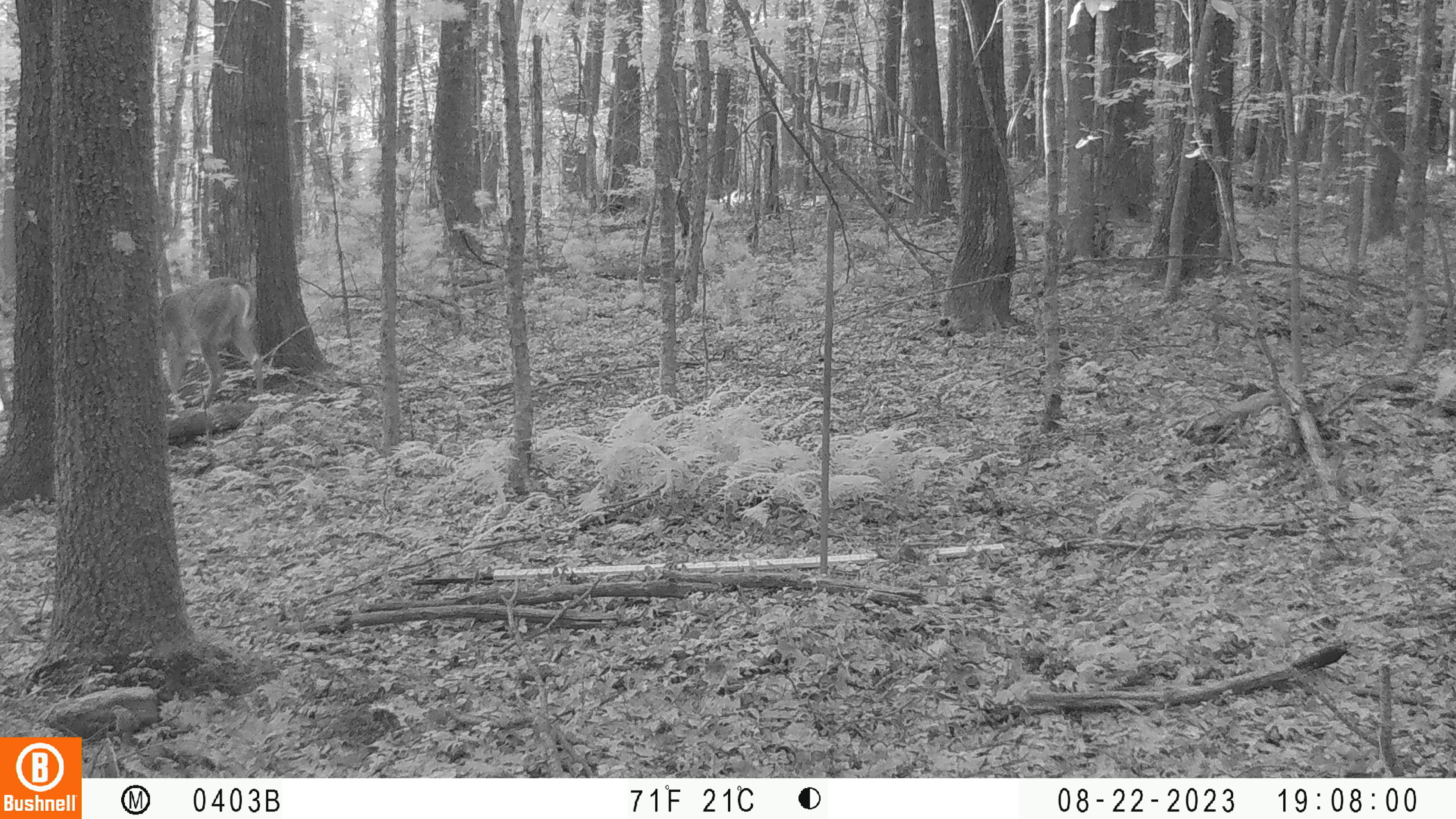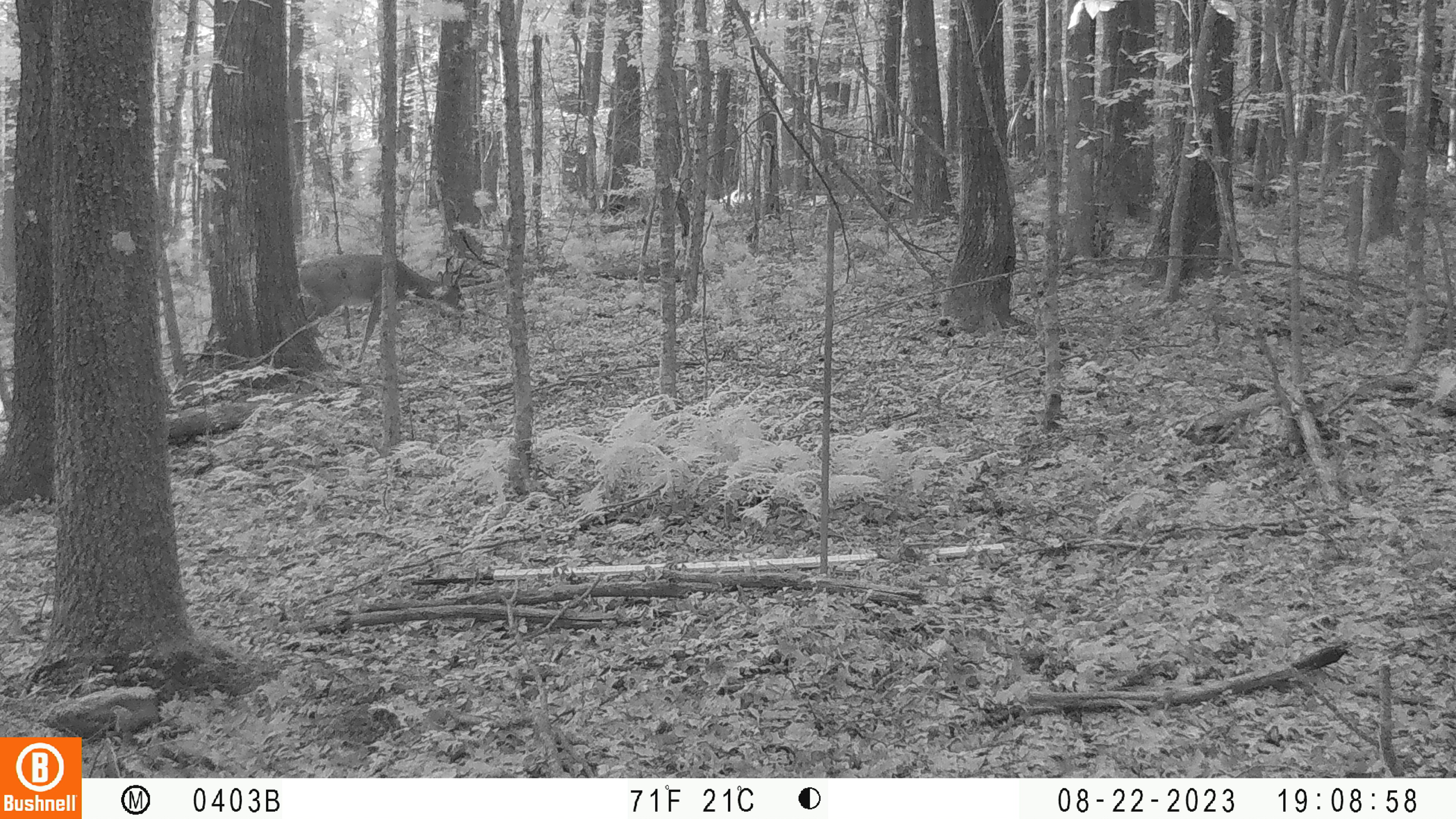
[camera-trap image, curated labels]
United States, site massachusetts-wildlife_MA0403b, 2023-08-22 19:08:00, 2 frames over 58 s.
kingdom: Animalia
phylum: Chordata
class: Mammalia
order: Artiodactyla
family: Cervidae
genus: Odocoileus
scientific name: Odocoileus virginianus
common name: white-tailed deer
White-tailed deer (Odocoileus virginianus).